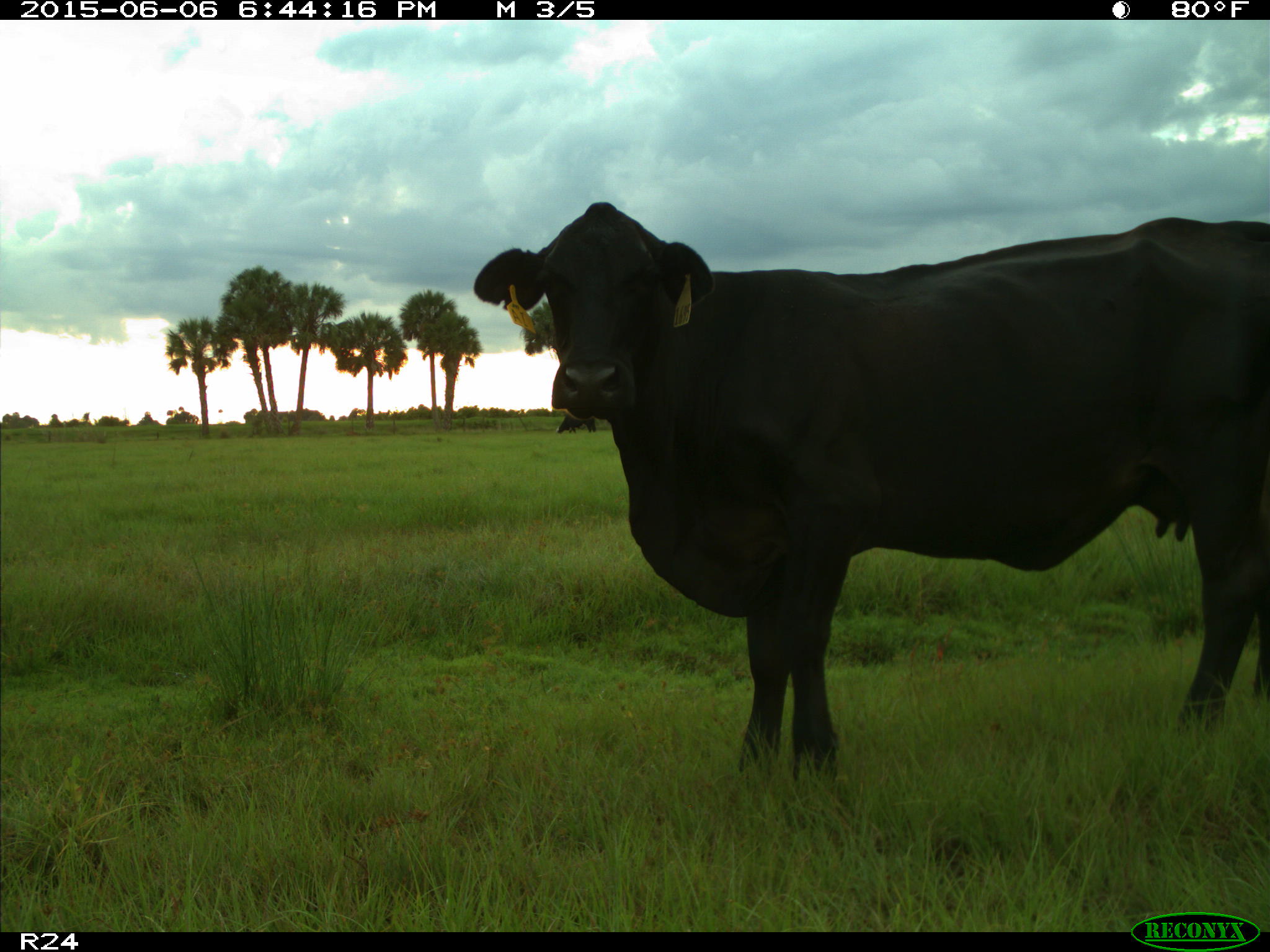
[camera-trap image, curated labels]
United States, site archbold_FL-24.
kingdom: Animalia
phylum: Chordata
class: Mammalia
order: Artiodactyla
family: Bovidae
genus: Bos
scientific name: Bos taurus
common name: domestic cow